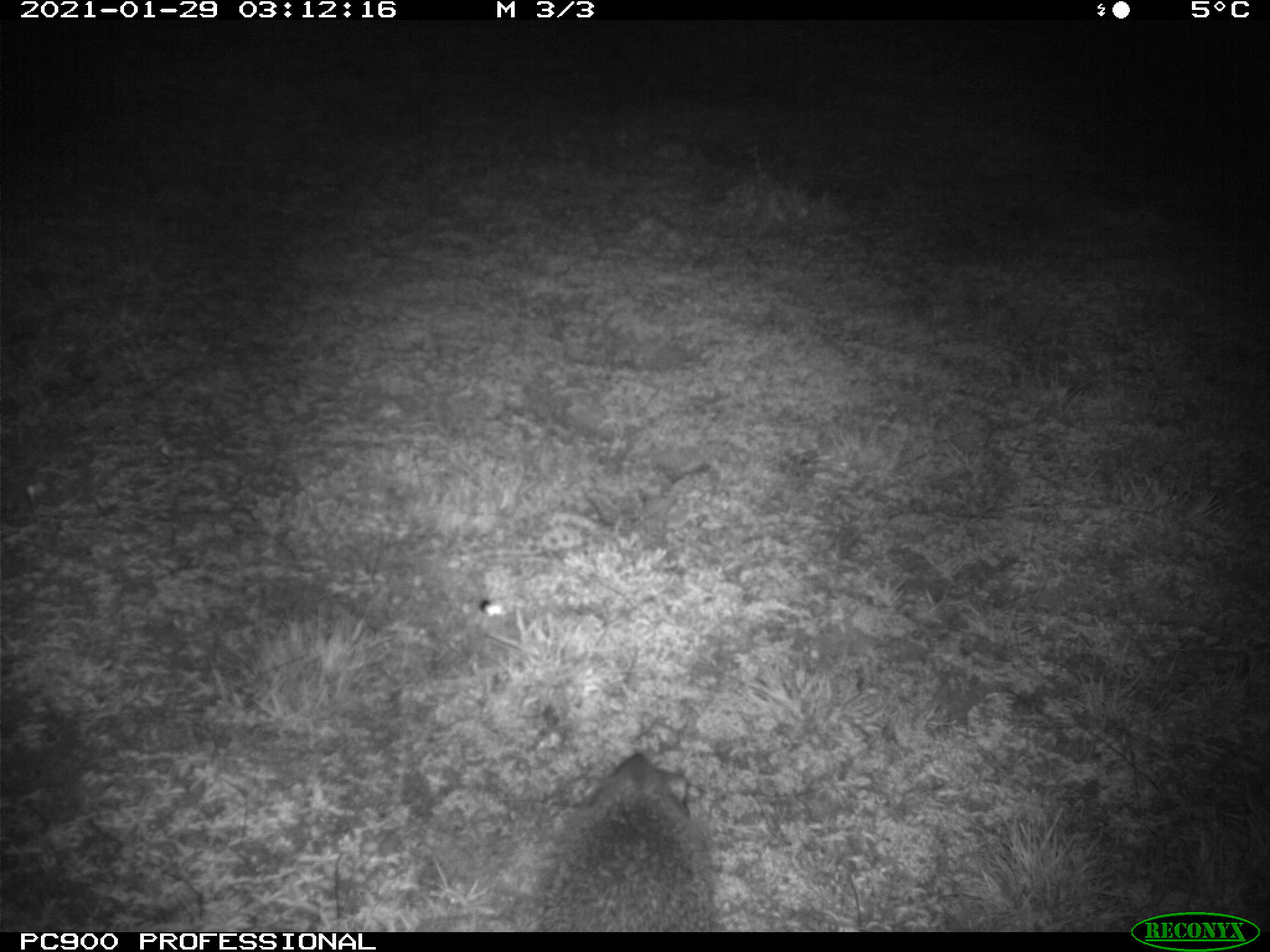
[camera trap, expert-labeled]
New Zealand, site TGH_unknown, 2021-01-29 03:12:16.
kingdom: Animalia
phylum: Chordata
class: Mammalia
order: Eulipotyphla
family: Erinaceidae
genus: Erinaceus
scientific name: Erinaceus europaeus europaeus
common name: european hedgehog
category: hedgehog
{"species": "hedgehog (european hedgehog) (Erinaceus europaeus europaeus)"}